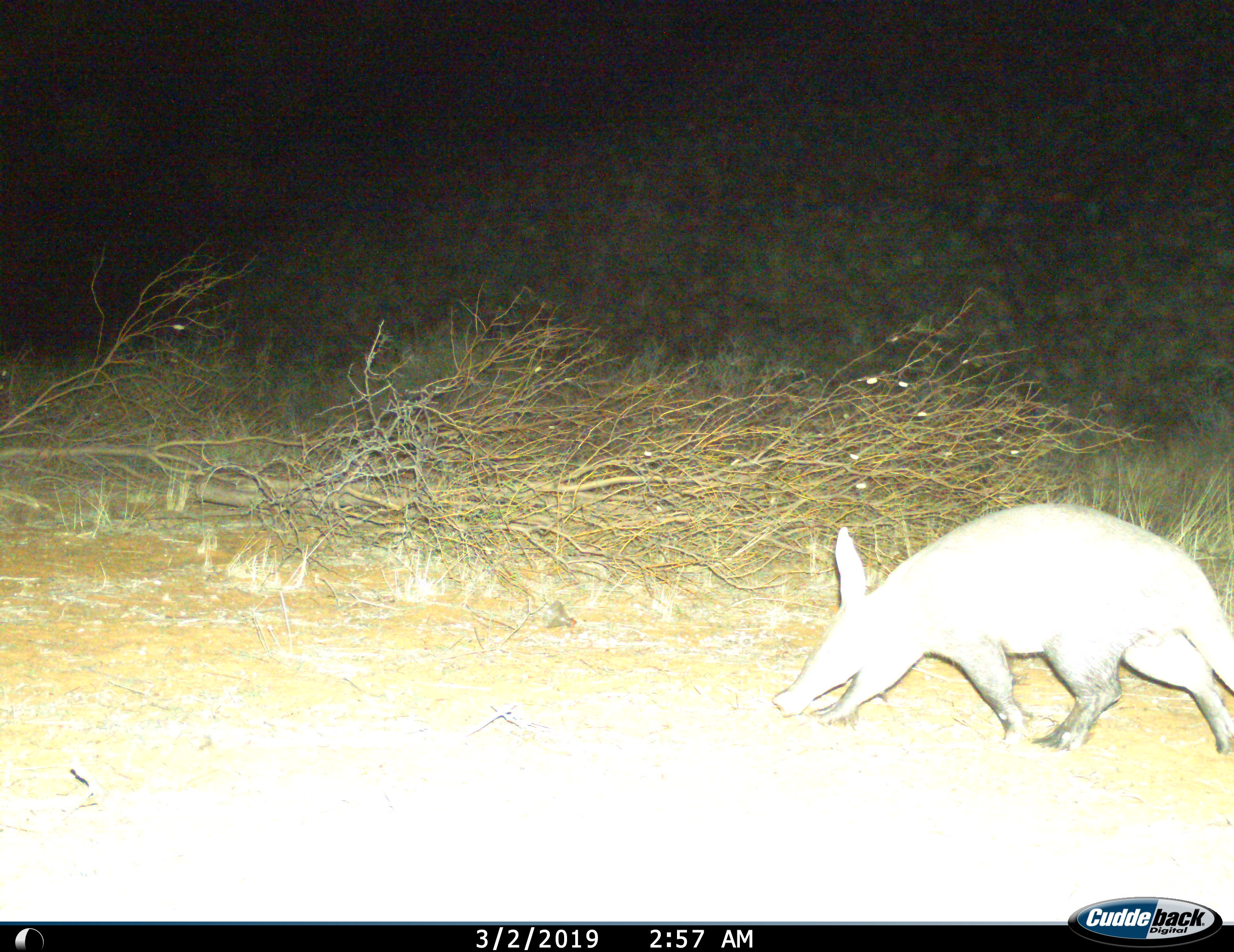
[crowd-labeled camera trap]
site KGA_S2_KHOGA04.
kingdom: Animalia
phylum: Chordata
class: Mammalia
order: Tubulidentata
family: Orycteropodidae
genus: Orycteropus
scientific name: Orycteropus afer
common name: aardvark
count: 1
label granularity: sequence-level